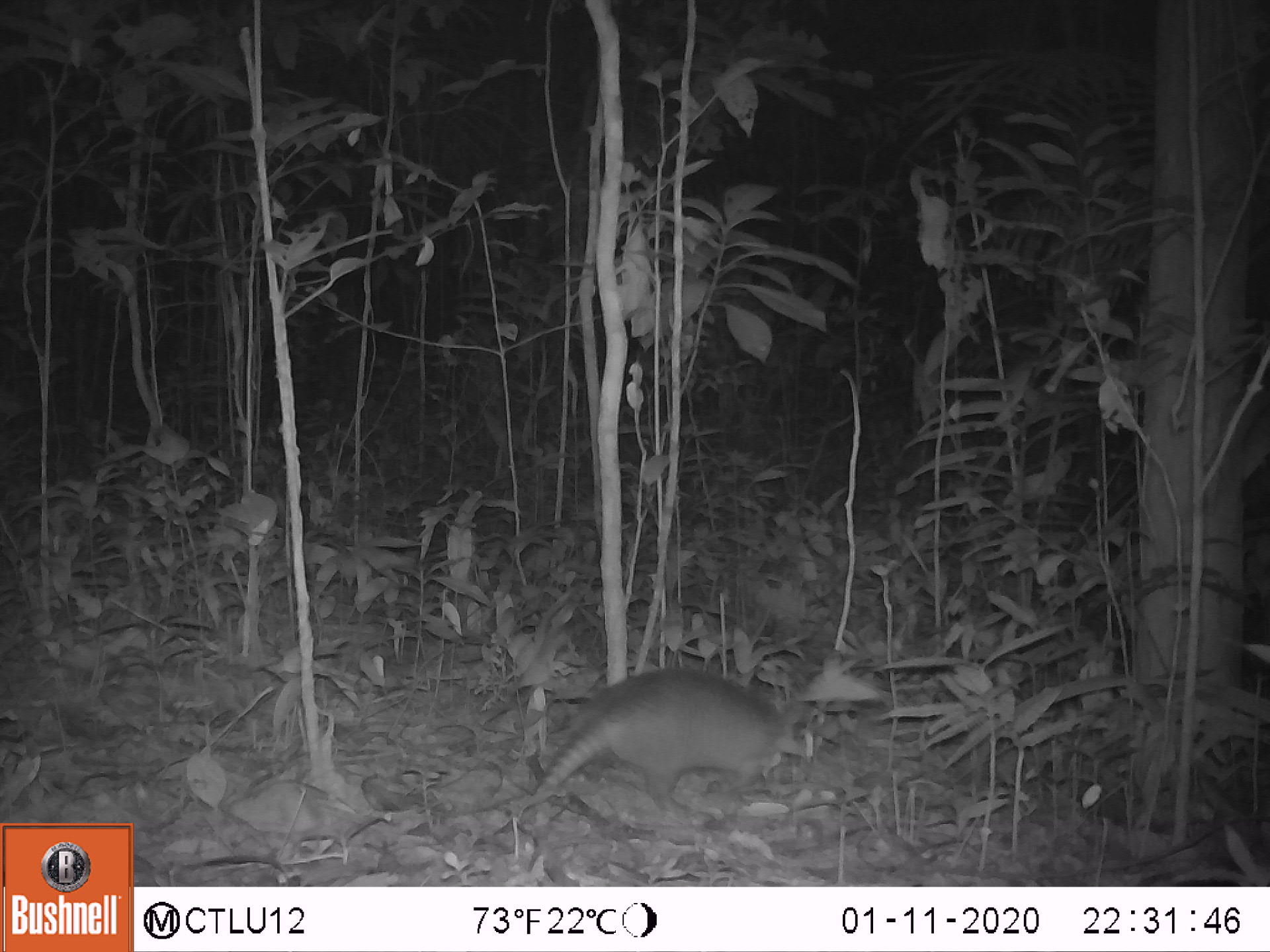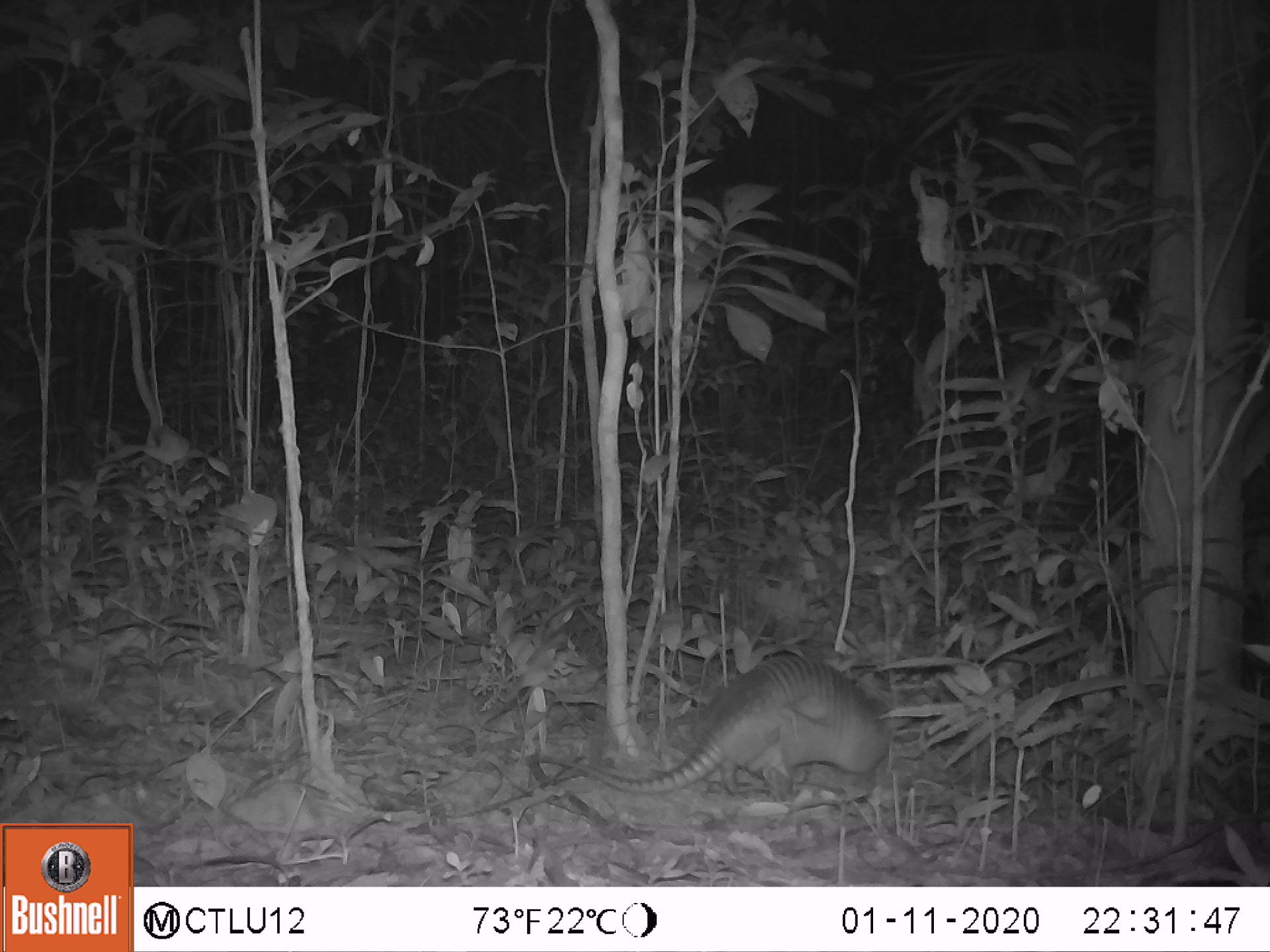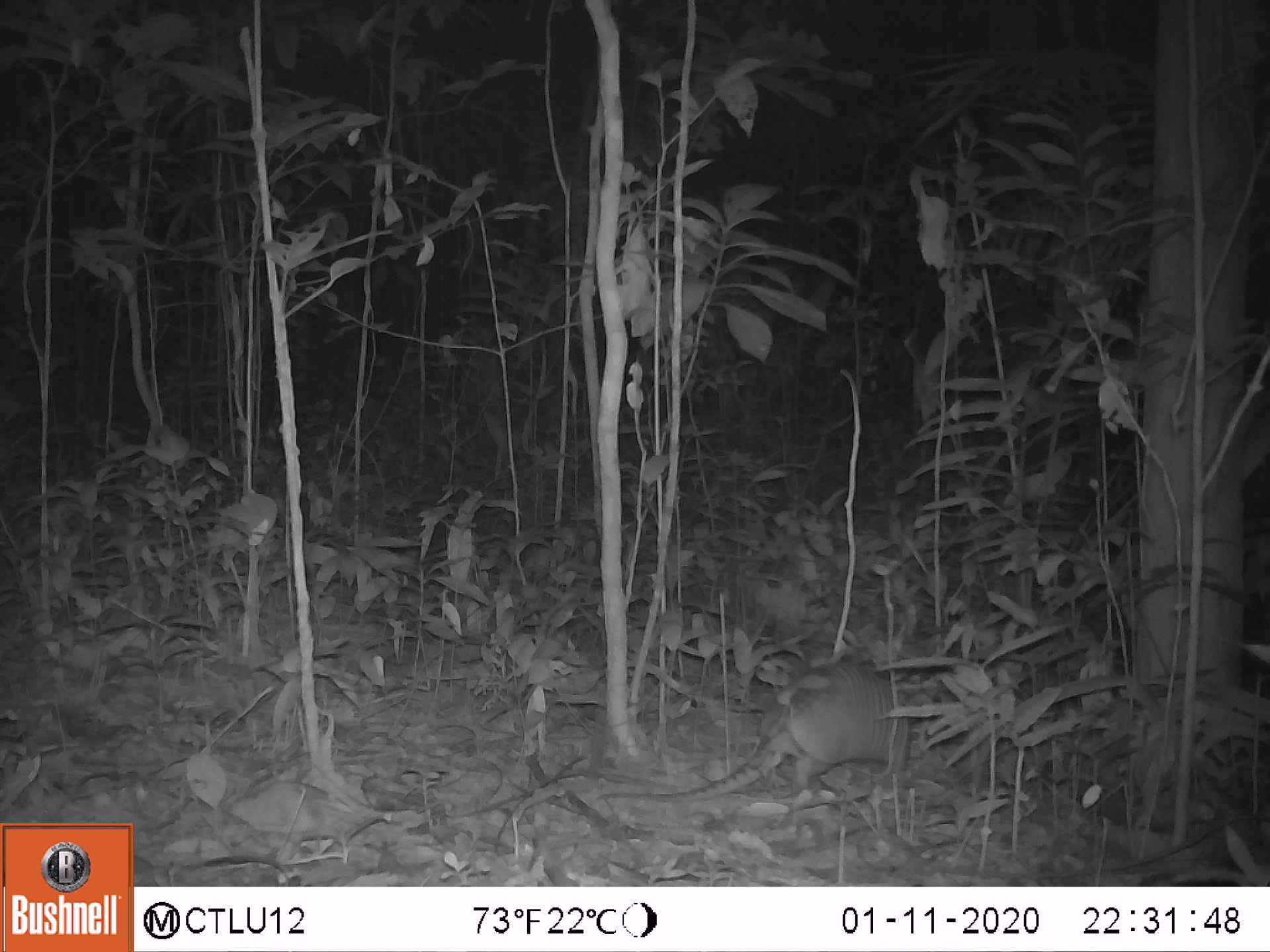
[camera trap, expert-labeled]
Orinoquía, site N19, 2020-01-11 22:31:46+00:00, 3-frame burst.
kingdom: Animalia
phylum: Chordata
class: Mammalia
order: Cingulata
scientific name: Cingulata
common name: armadillo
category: unknown armadillo